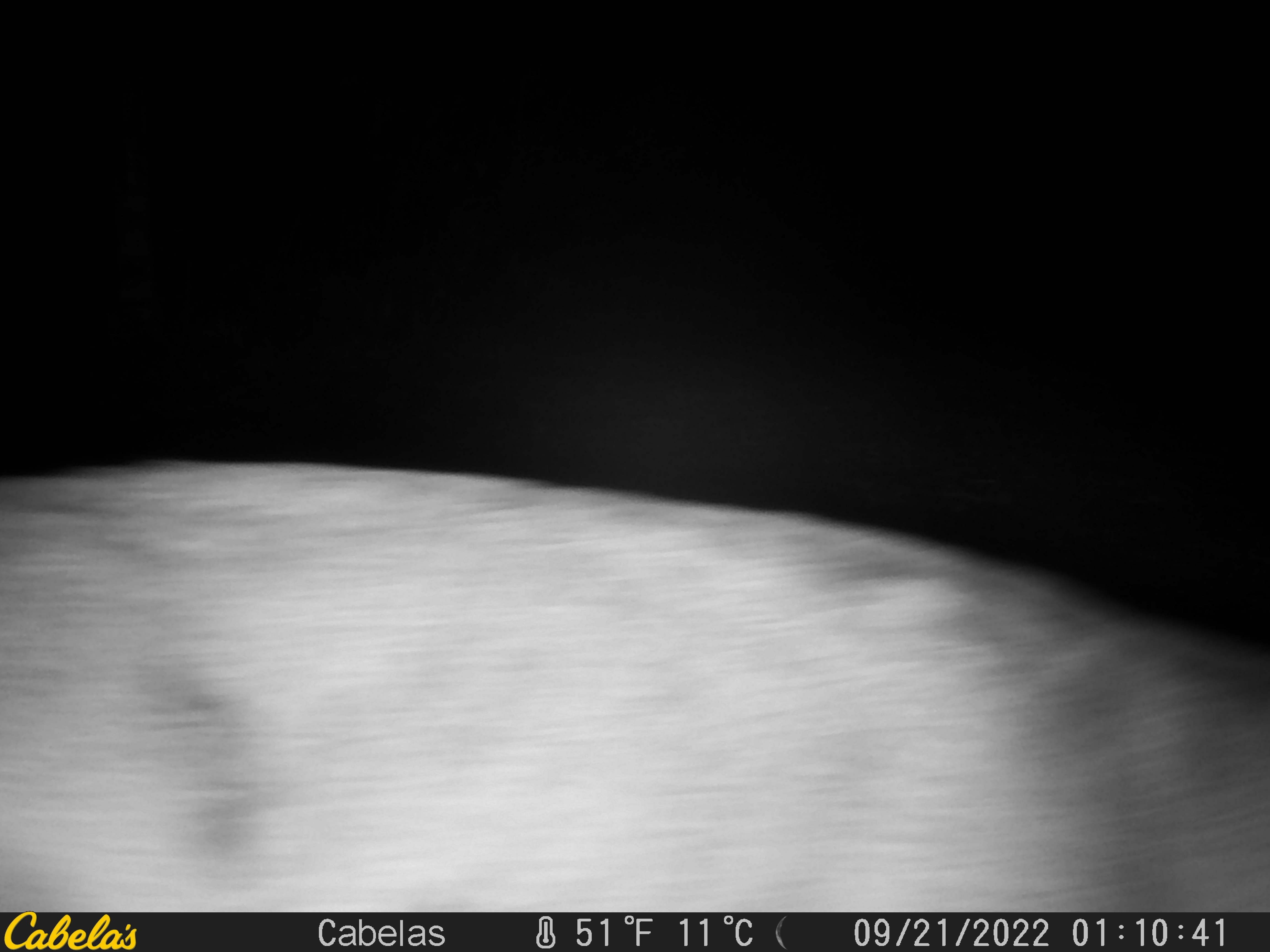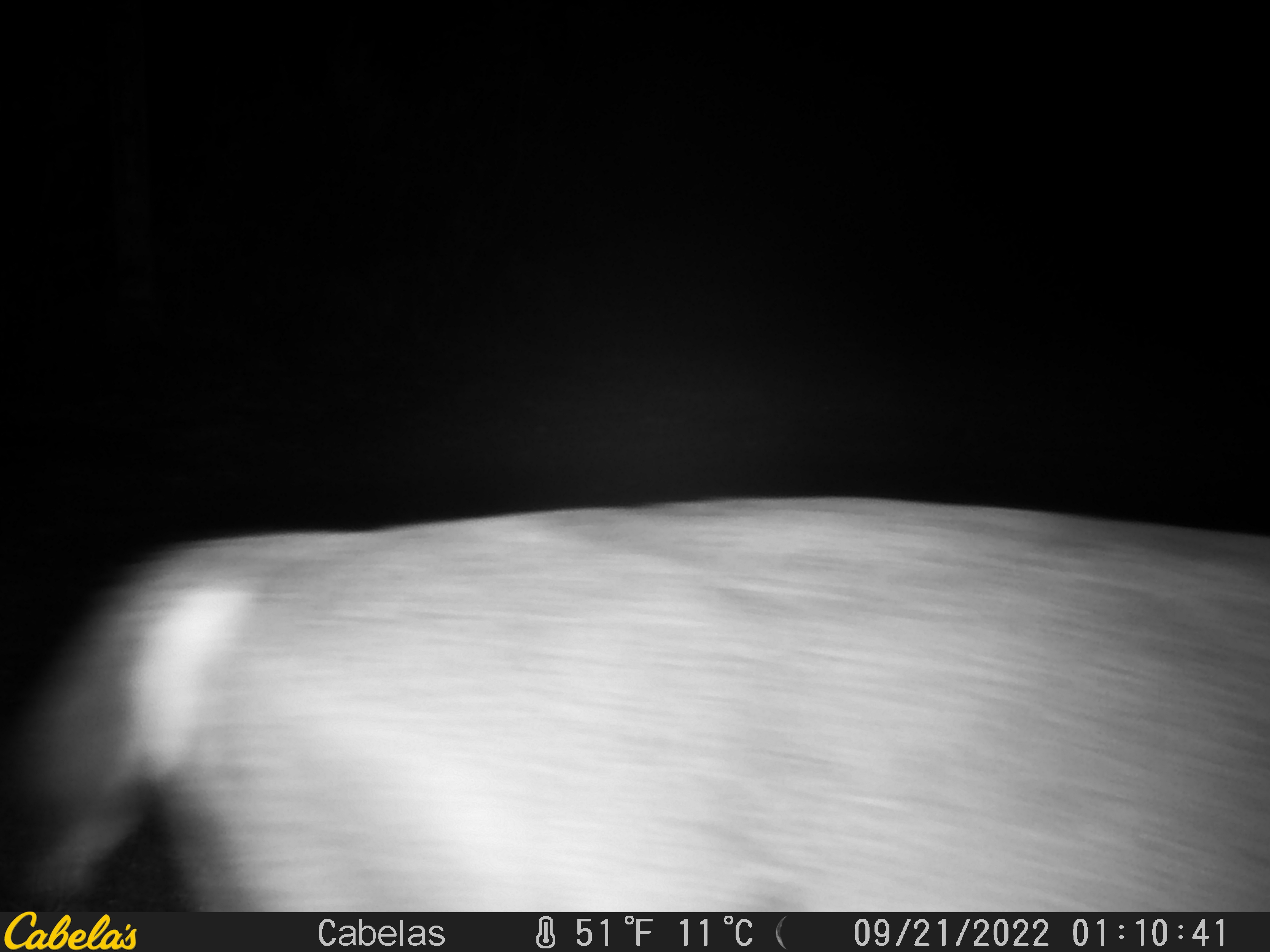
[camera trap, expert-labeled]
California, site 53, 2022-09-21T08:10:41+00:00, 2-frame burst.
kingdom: Animalia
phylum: Chordata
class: Mammalia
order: Artiodactyla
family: Cervidae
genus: Odocoileus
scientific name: Odocoileus hemionus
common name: mule deer